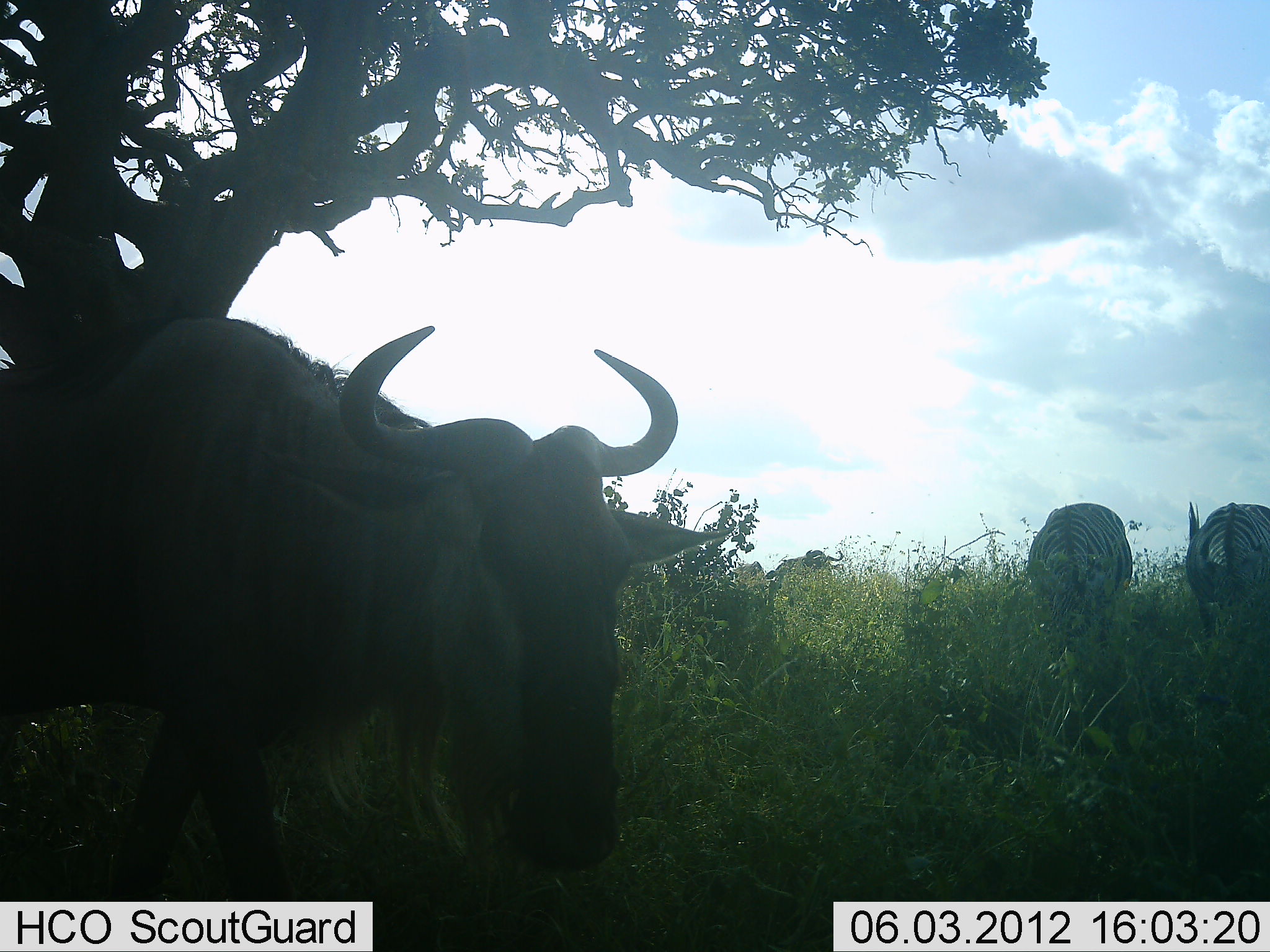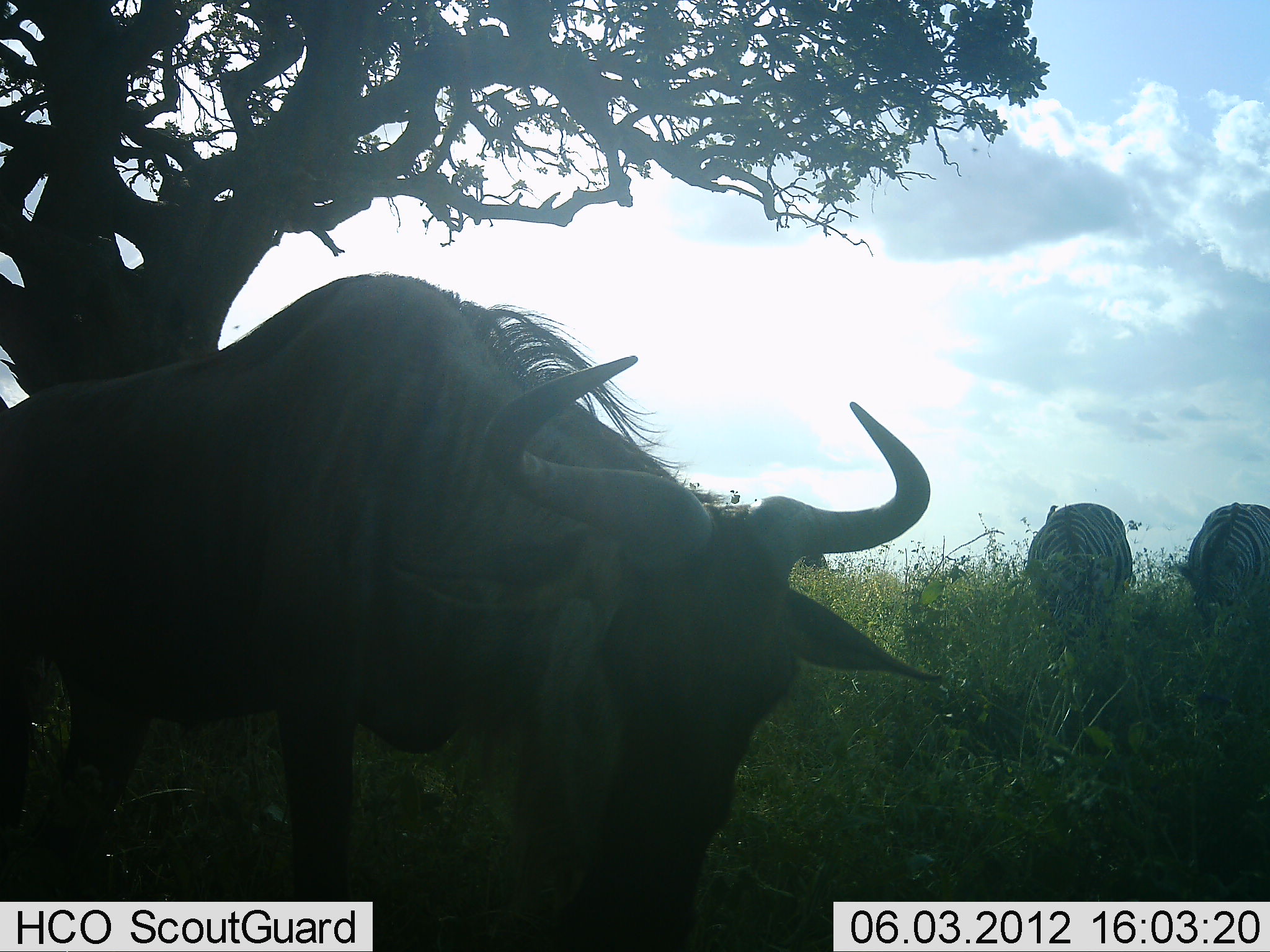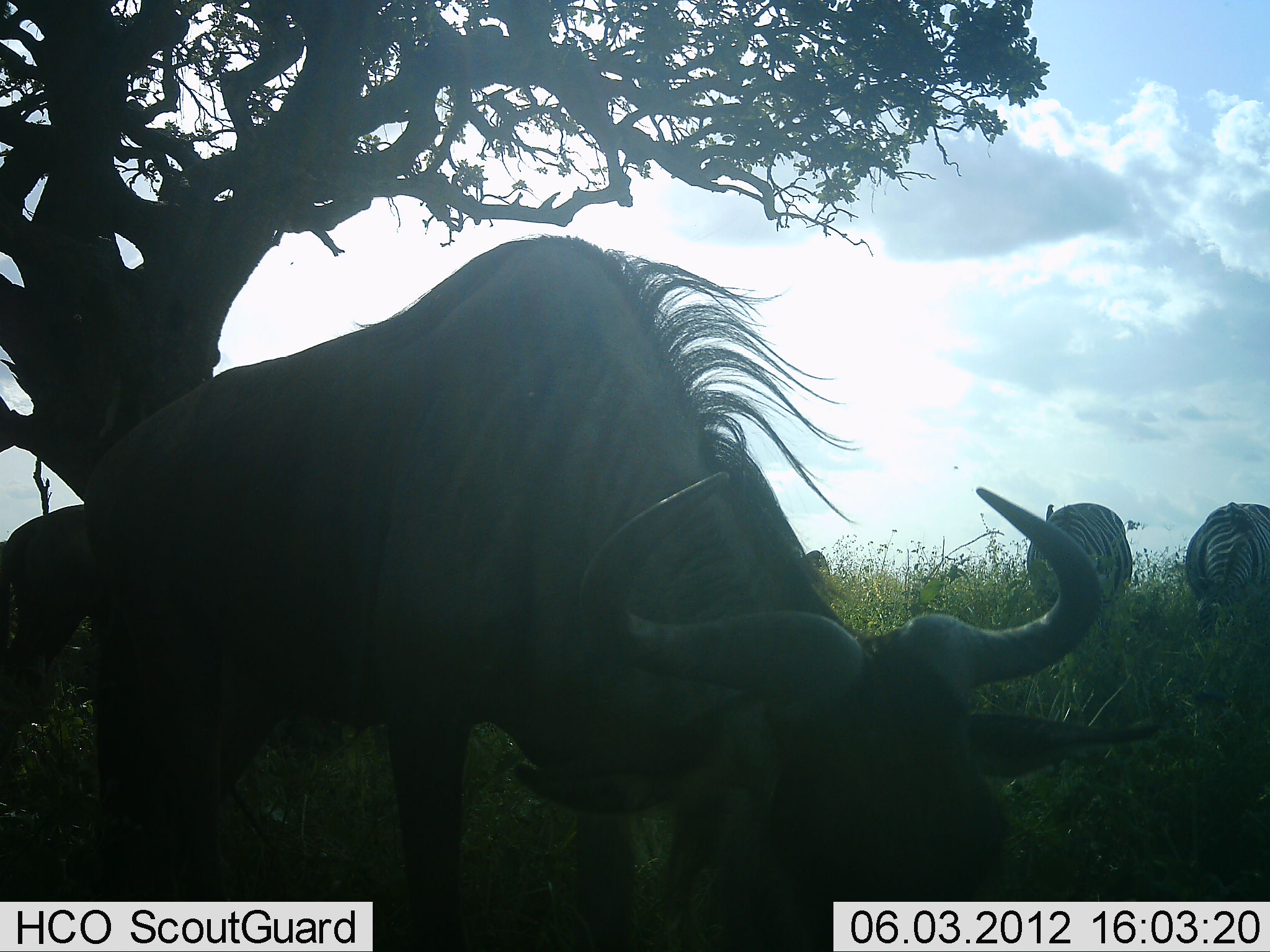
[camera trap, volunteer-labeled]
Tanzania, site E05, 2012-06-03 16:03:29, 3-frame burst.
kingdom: Animalia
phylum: Chordata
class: Mammalia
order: Artiodactyla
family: Bovidae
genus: Connochaetes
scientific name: Connochaetes taurinus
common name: blue wildebeest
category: wildebeest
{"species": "wildebeest (blue wildebeest) (Connochaetes taurinus)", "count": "1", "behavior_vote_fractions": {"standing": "15%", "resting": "0%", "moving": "46%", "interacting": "0%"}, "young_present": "0%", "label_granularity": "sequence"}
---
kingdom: Animalia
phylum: Chordata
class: Mammalia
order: Perissodactyla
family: Equidae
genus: Equus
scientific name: Equus quagga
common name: plains zebra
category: zebra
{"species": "zebra (plains zebra) (Equus quagga)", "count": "2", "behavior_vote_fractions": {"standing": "9%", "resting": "0%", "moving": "0%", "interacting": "0%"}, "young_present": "0%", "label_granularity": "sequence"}